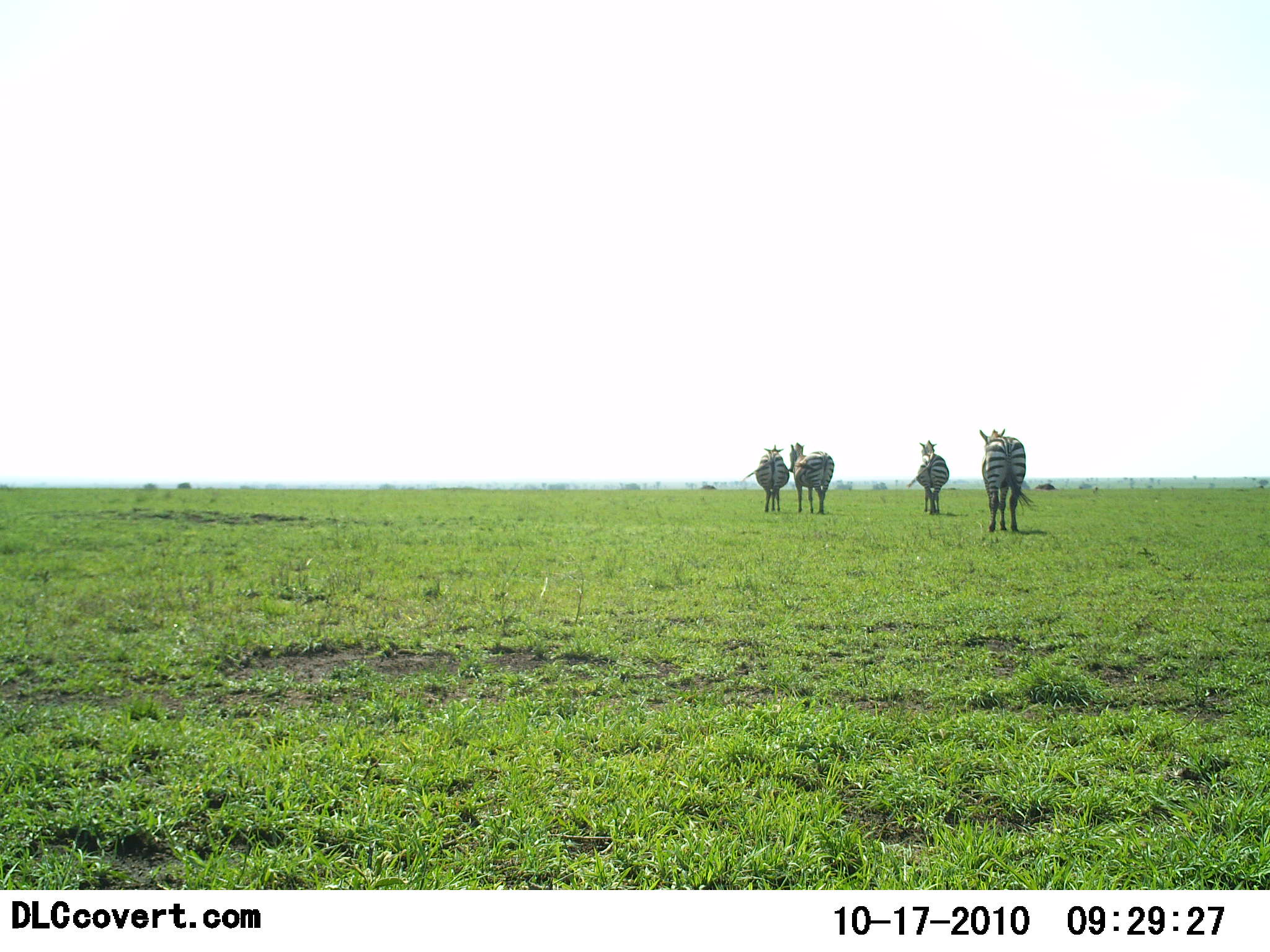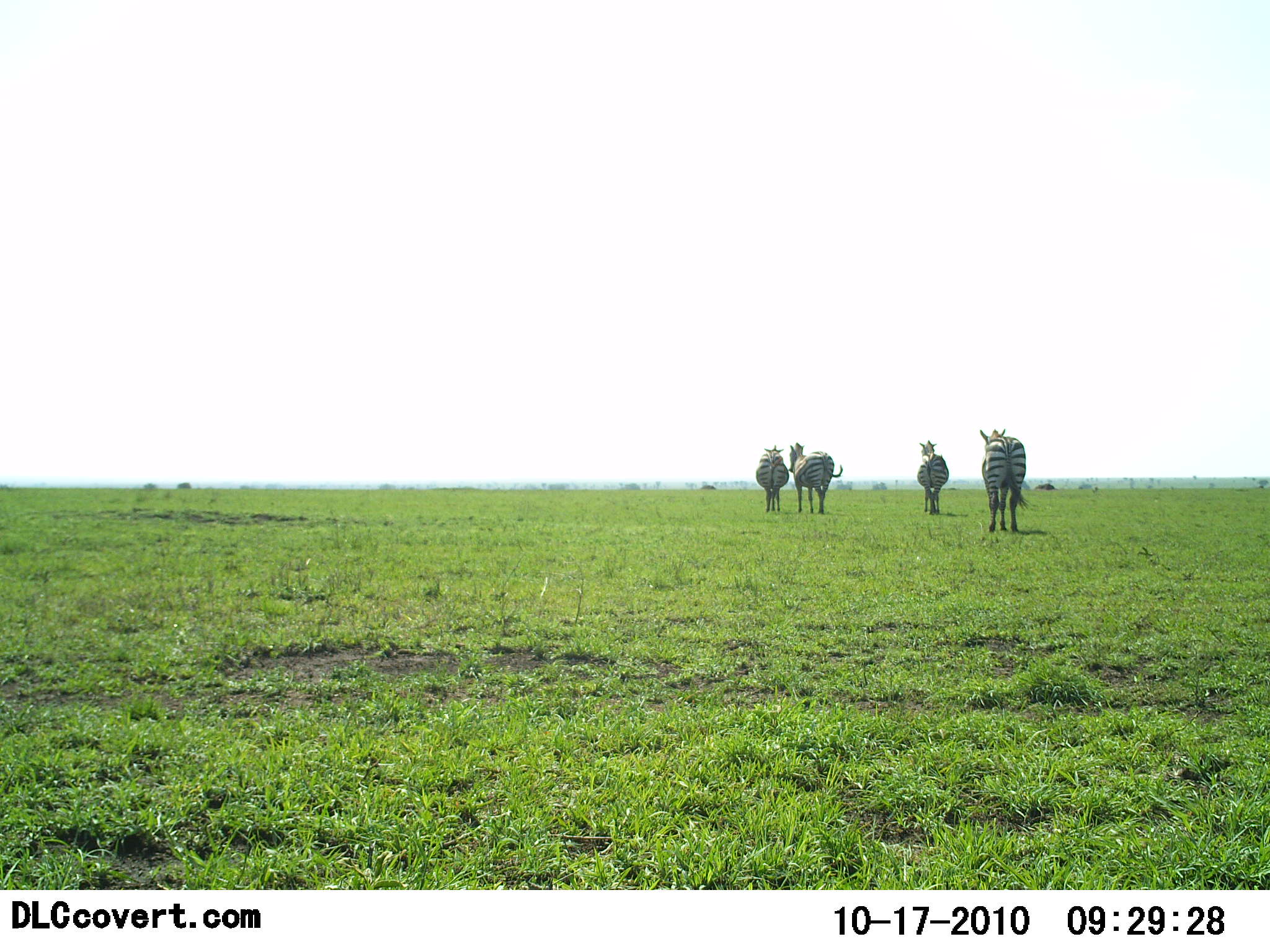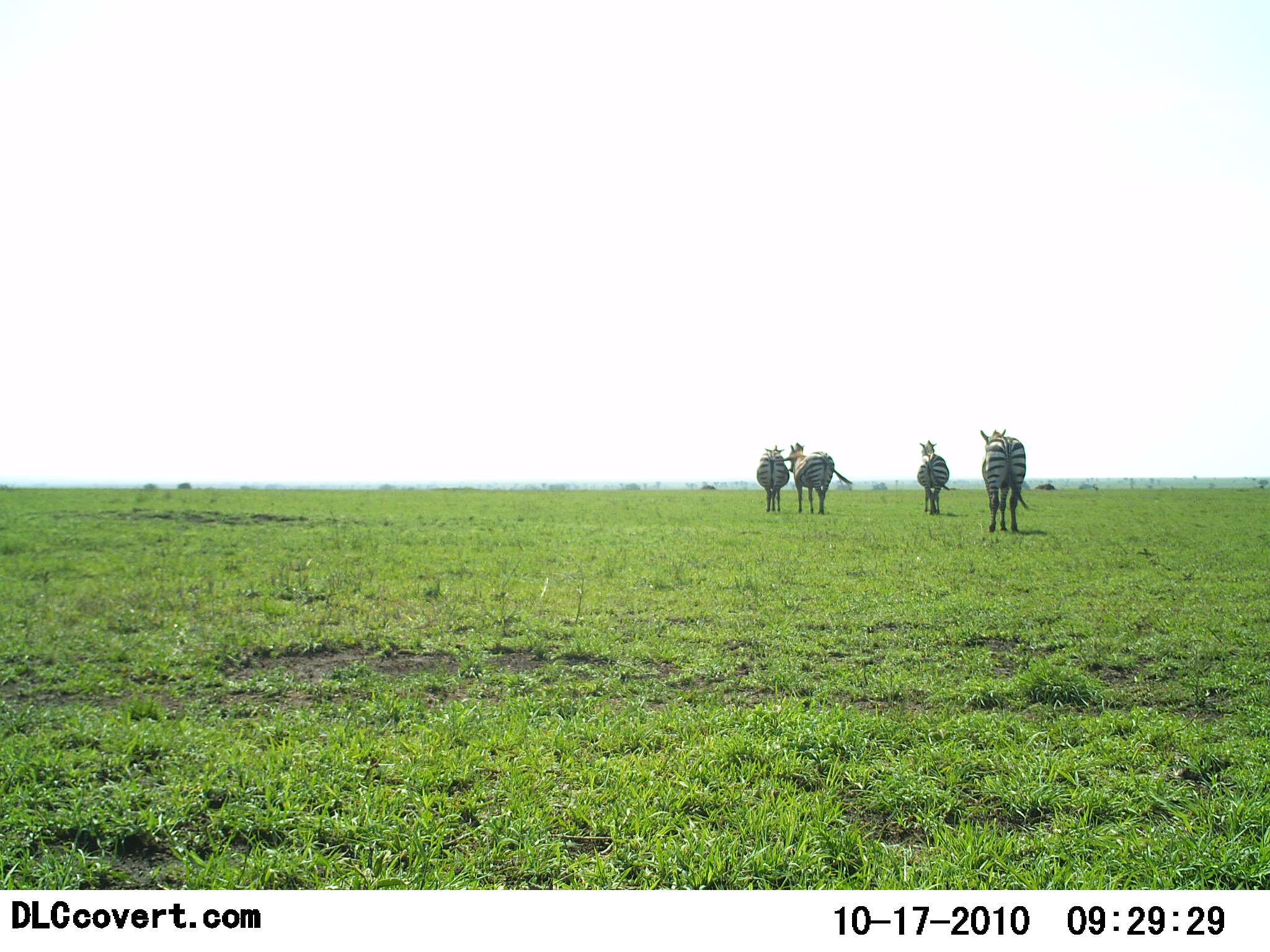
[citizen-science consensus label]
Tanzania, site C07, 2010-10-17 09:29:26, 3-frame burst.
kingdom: Animalia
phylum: Chordata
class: Mammalia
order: Perissodactyla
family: Equidae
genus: Equus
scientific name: Equus quagga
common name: plains zebra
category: zebra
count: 4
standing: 92%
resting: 8%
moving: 8%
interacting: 0%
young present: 0%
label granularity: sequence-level